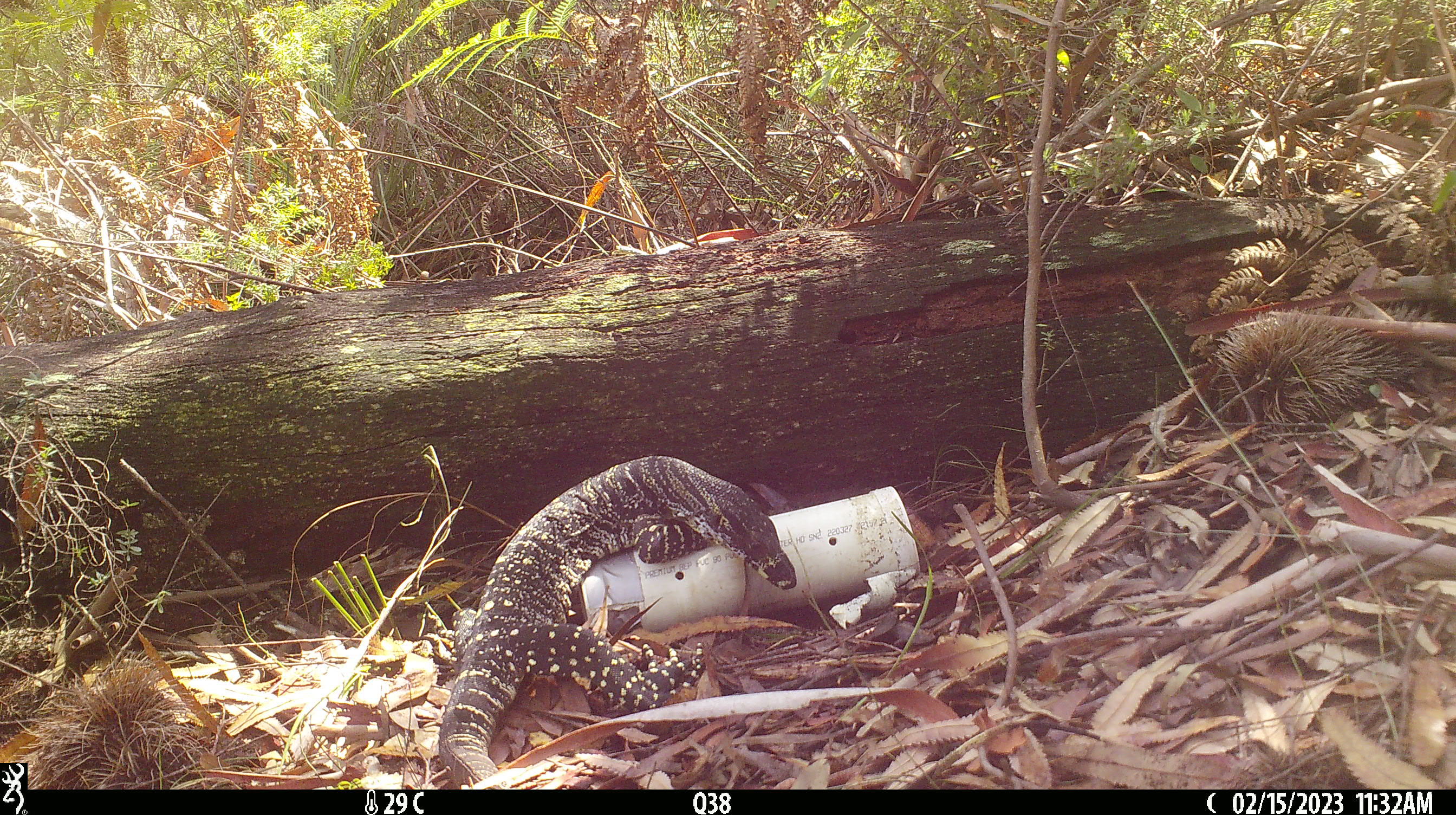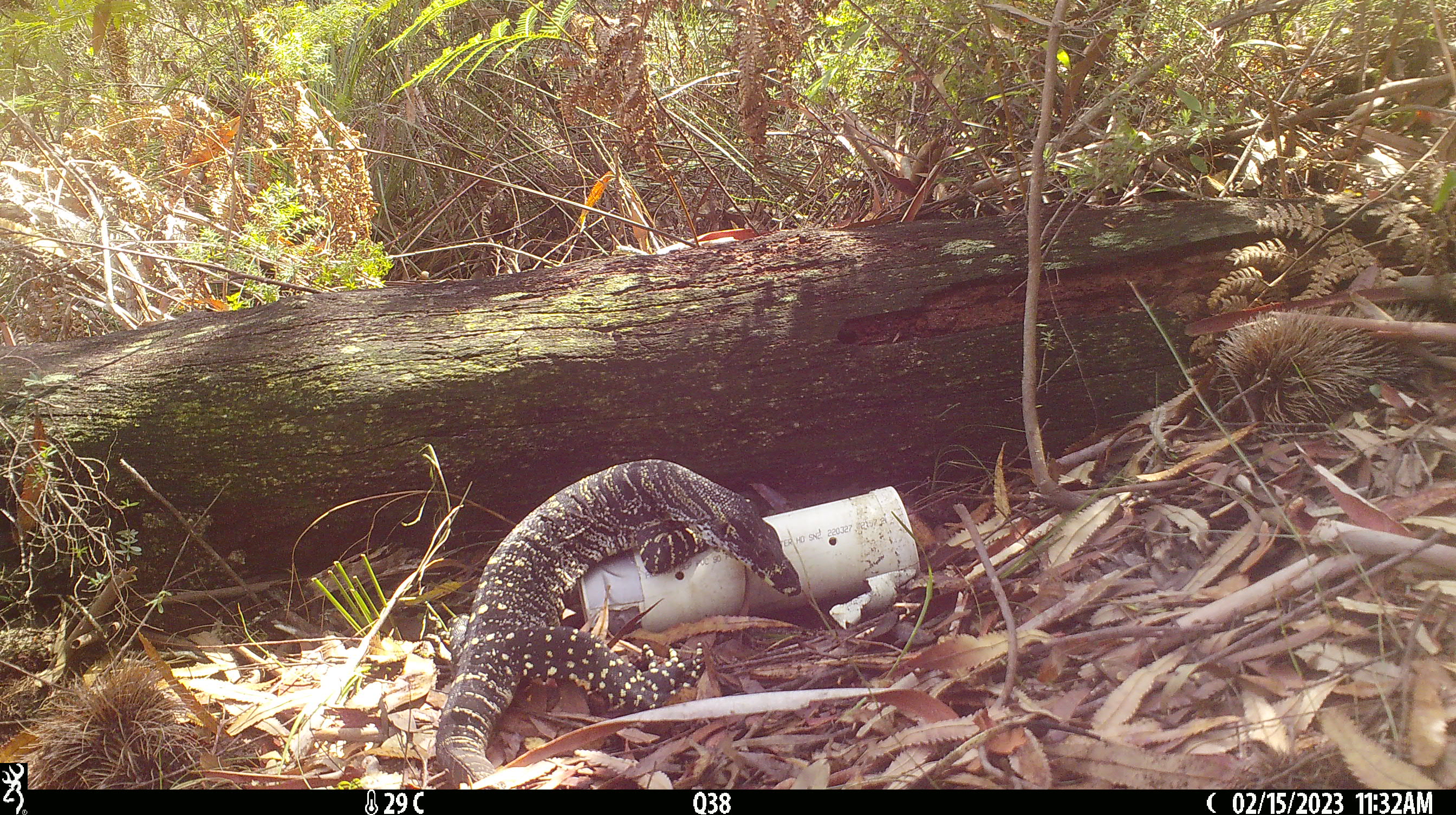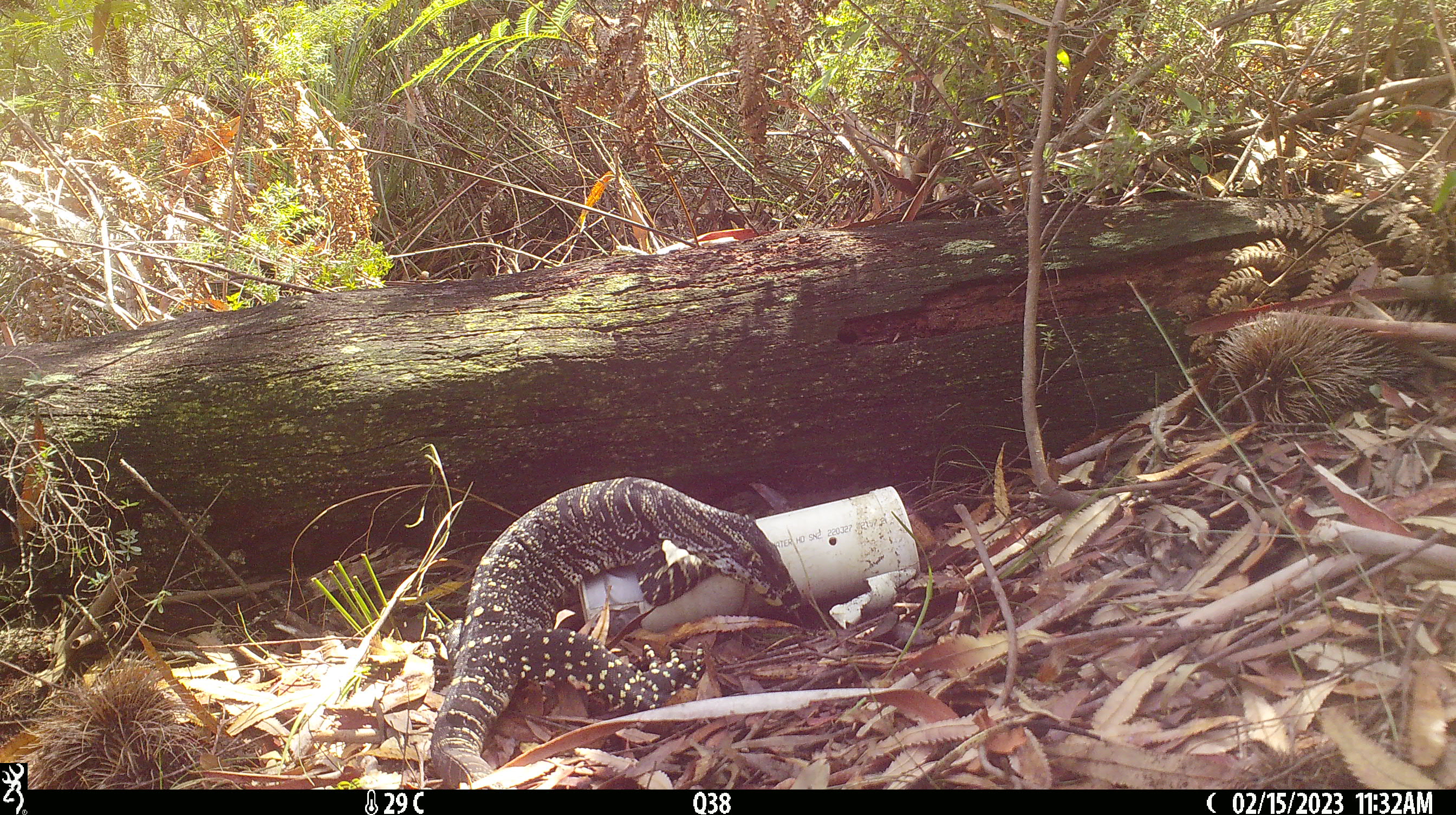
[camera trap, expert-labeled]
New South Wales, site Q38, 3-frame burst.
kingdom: Animalia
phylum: Chordata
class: Reptilia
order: Squamata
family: Varanidae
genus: Varanus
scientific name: Varanus varius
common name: lace monitor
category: goanna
Goanna (lace monitor) (Varanus varius).